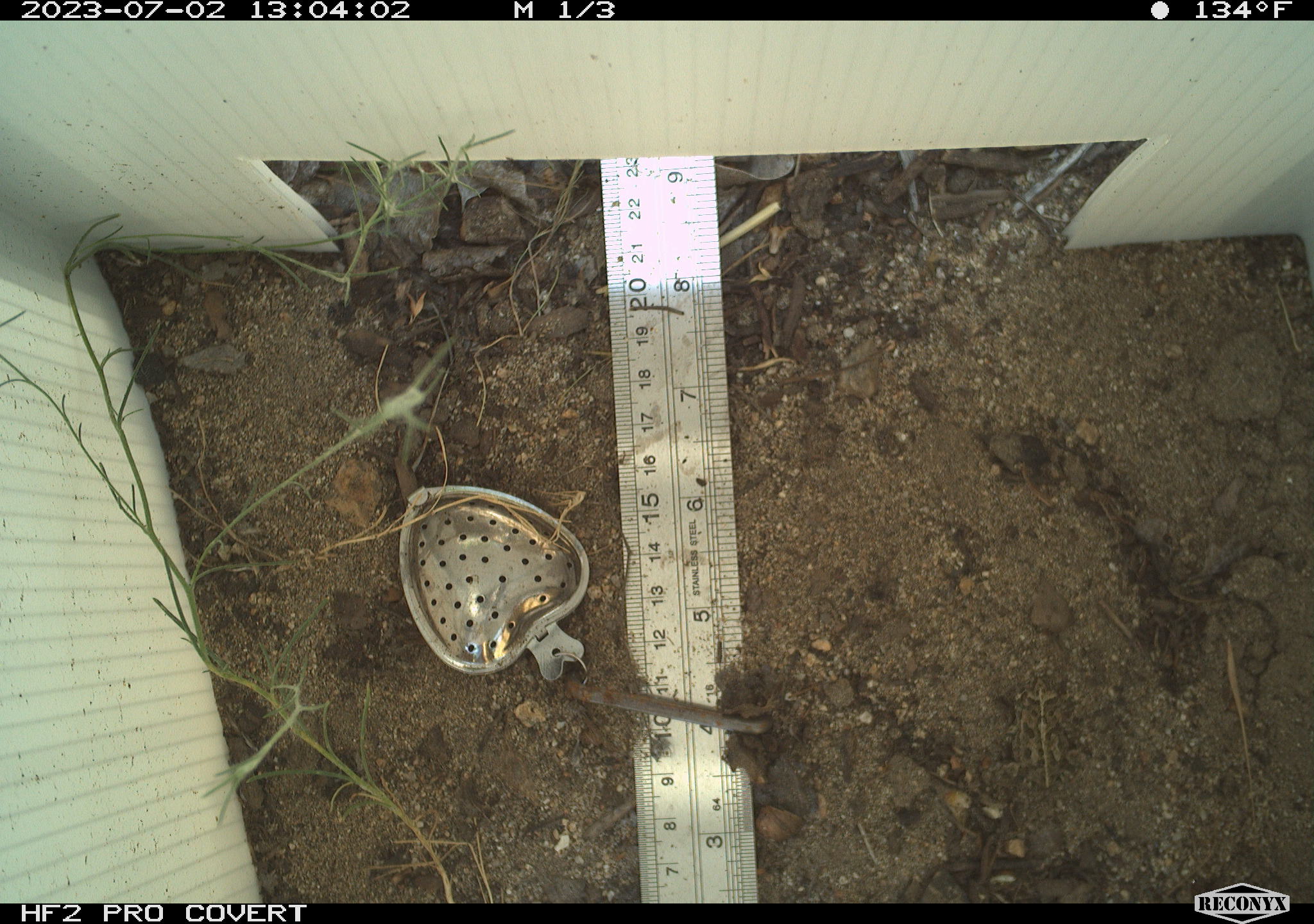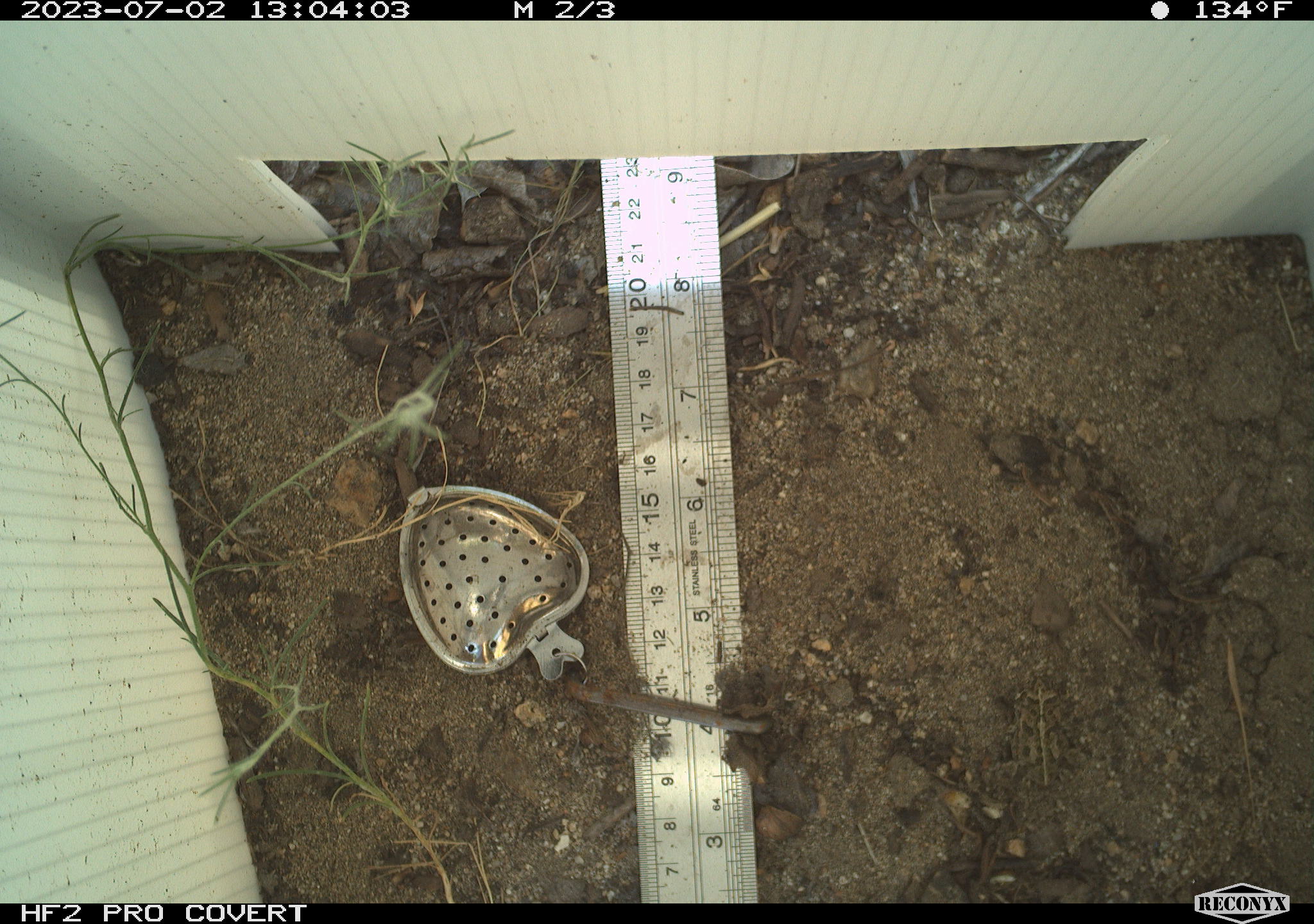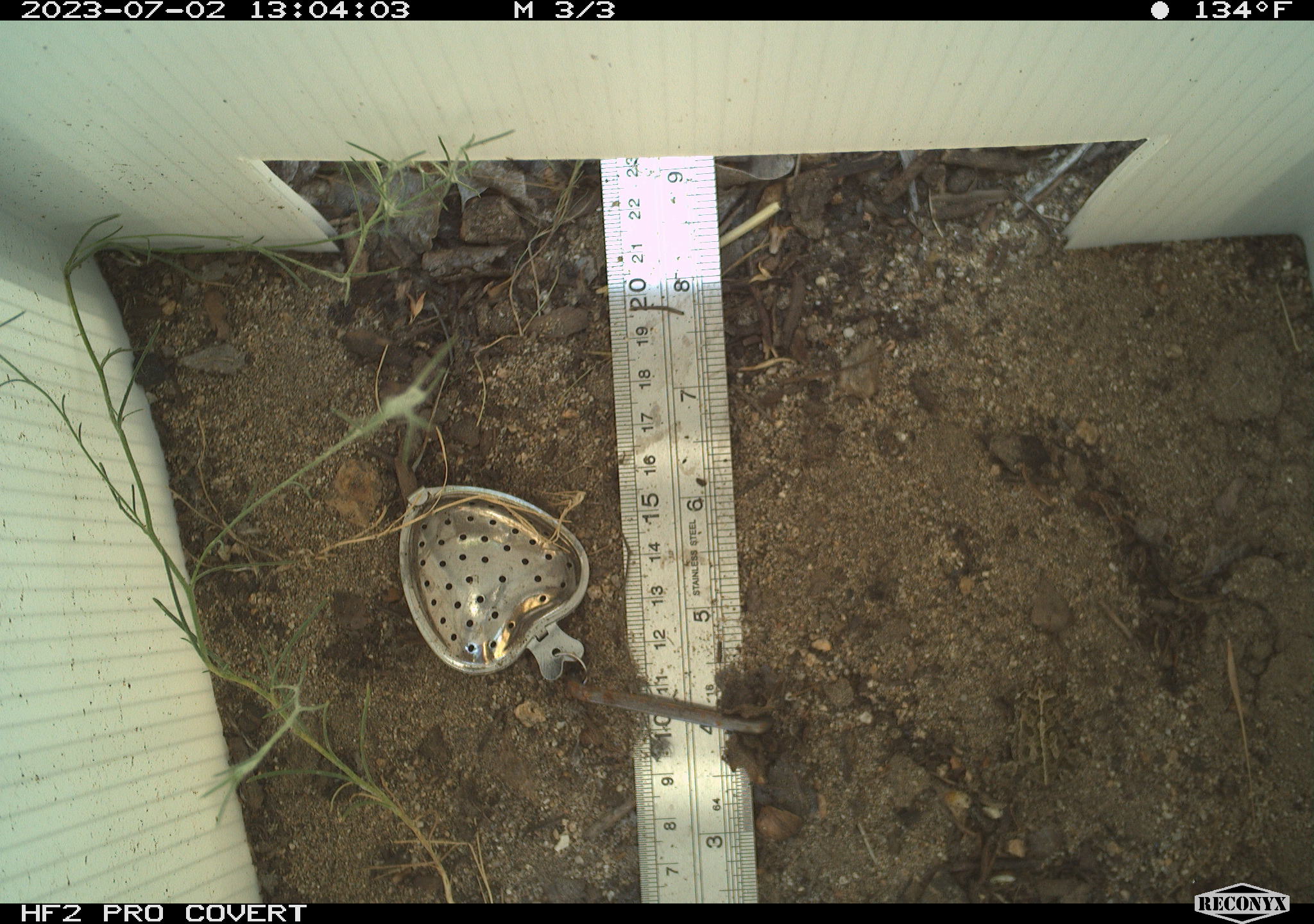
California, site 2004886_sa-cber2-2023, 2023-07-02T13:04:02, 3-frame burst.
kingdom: Animalia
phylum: Chordata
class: Amphibia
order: Anura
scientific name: Anura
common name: frogs